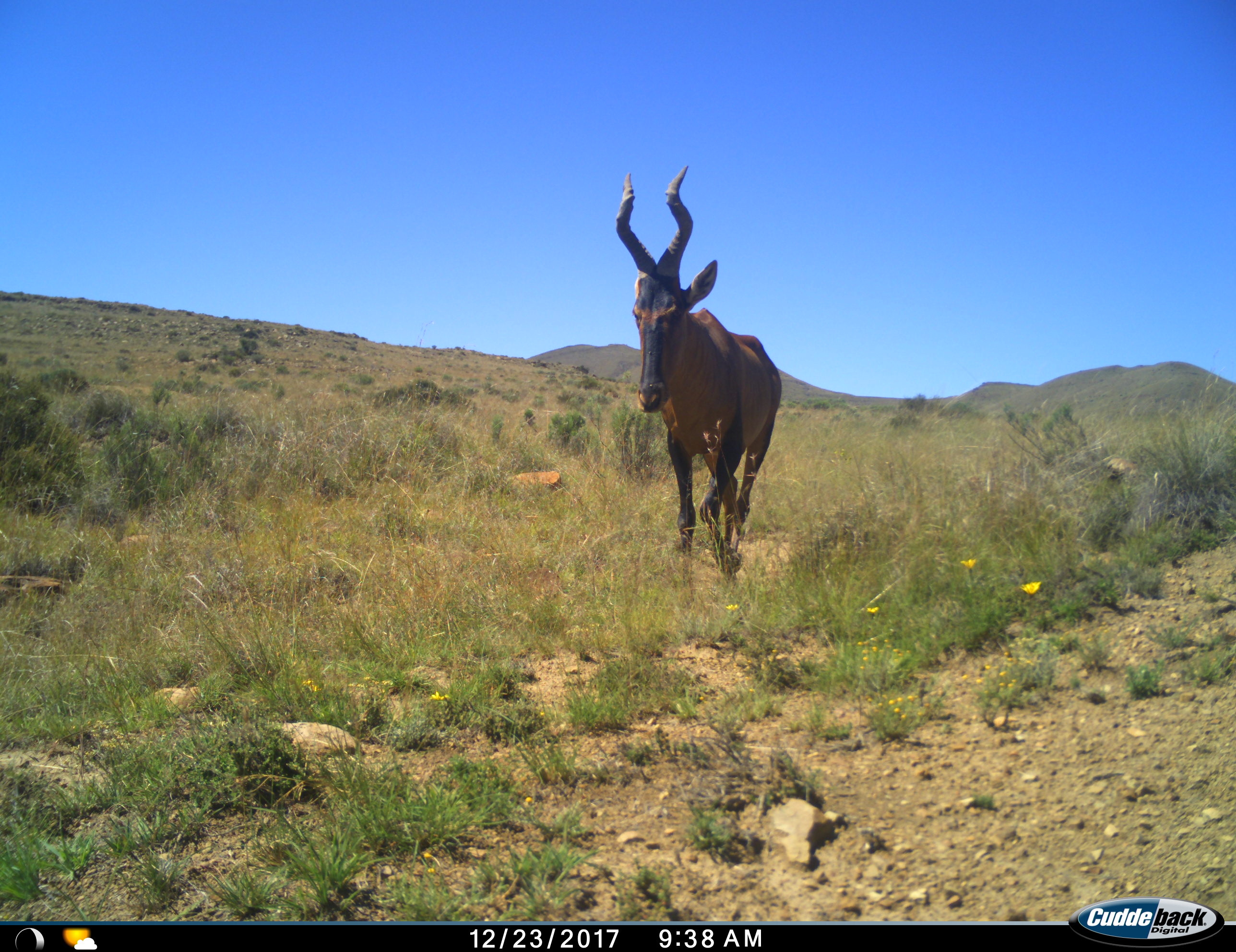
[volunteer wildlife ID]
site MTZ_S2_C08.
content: unidentified animal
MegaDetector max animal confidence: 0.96